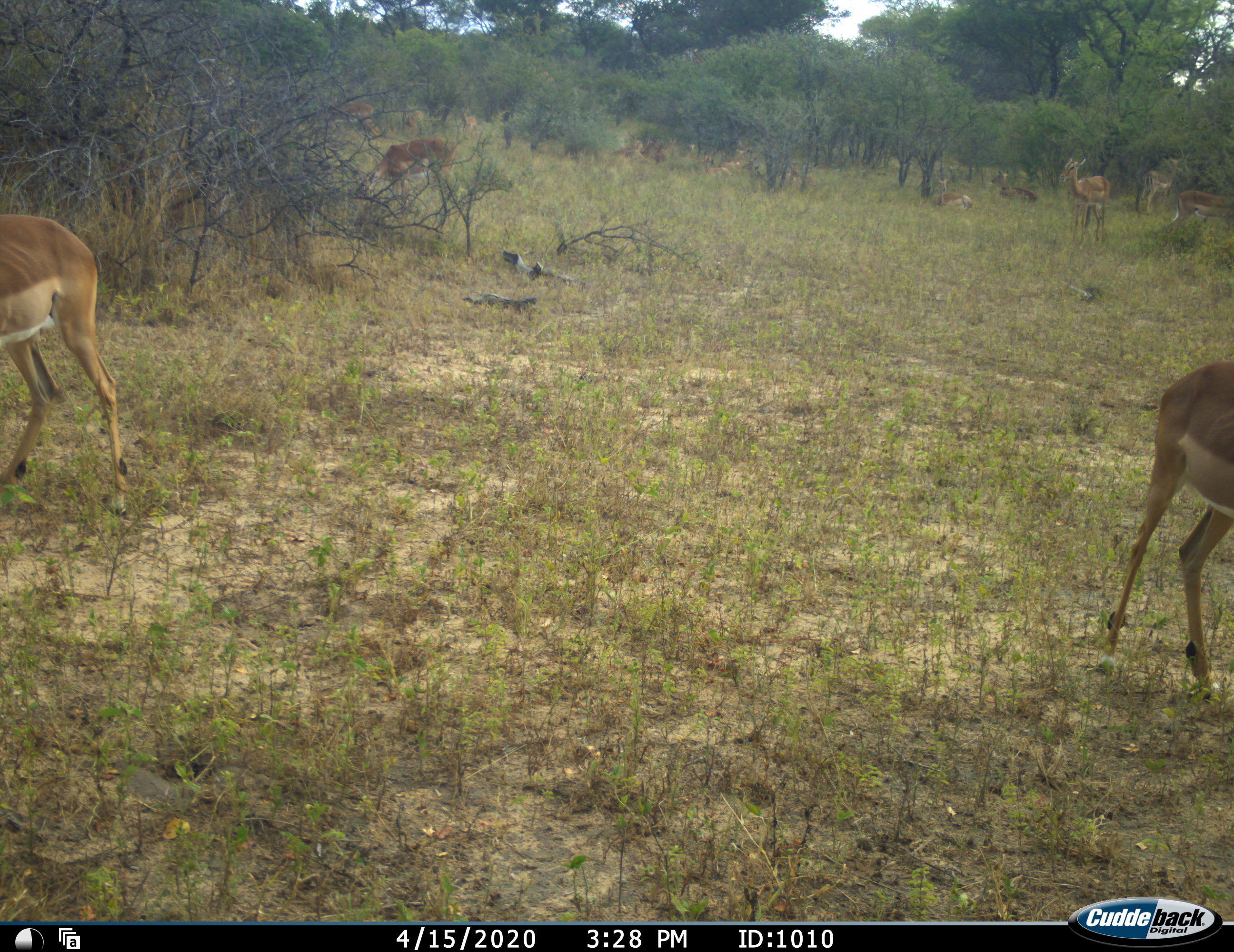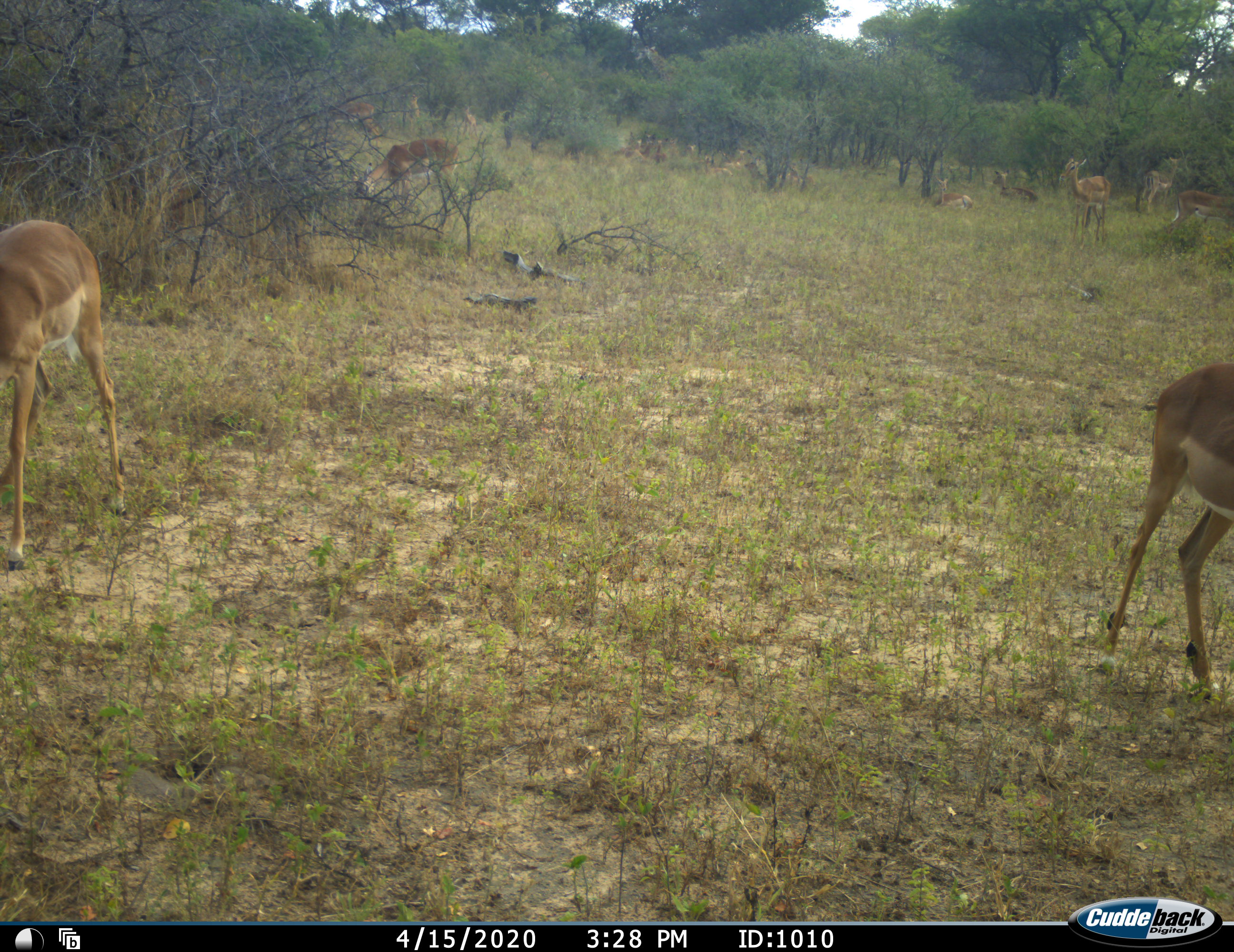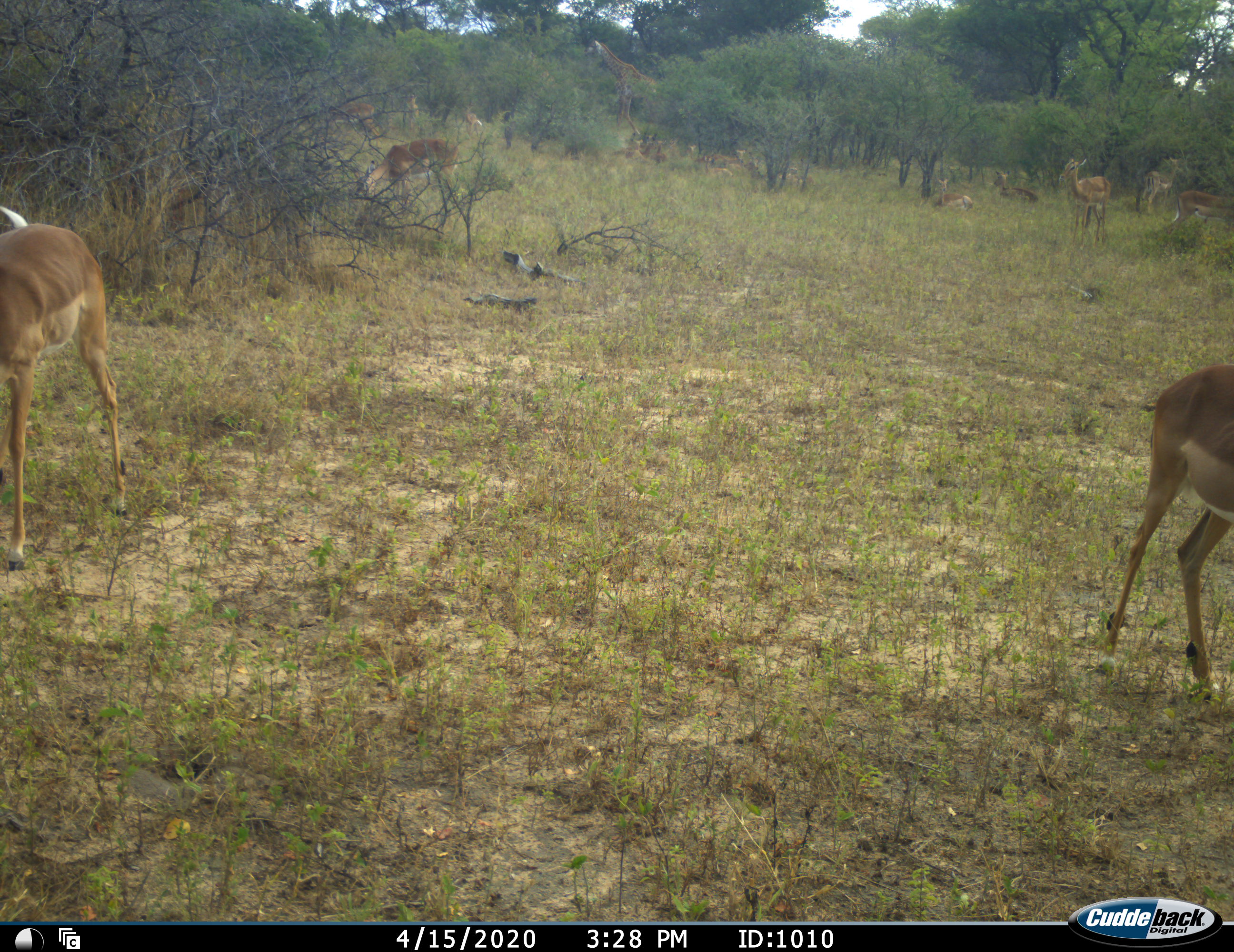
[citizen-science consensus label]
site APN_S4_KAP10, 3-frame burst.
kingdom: Animalia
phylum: Chordata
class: Mammalia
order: Artiodactyla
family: Bovidae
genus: Aepyceros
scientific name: Aepyceros melampus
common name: impala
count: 11-50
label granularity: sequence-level